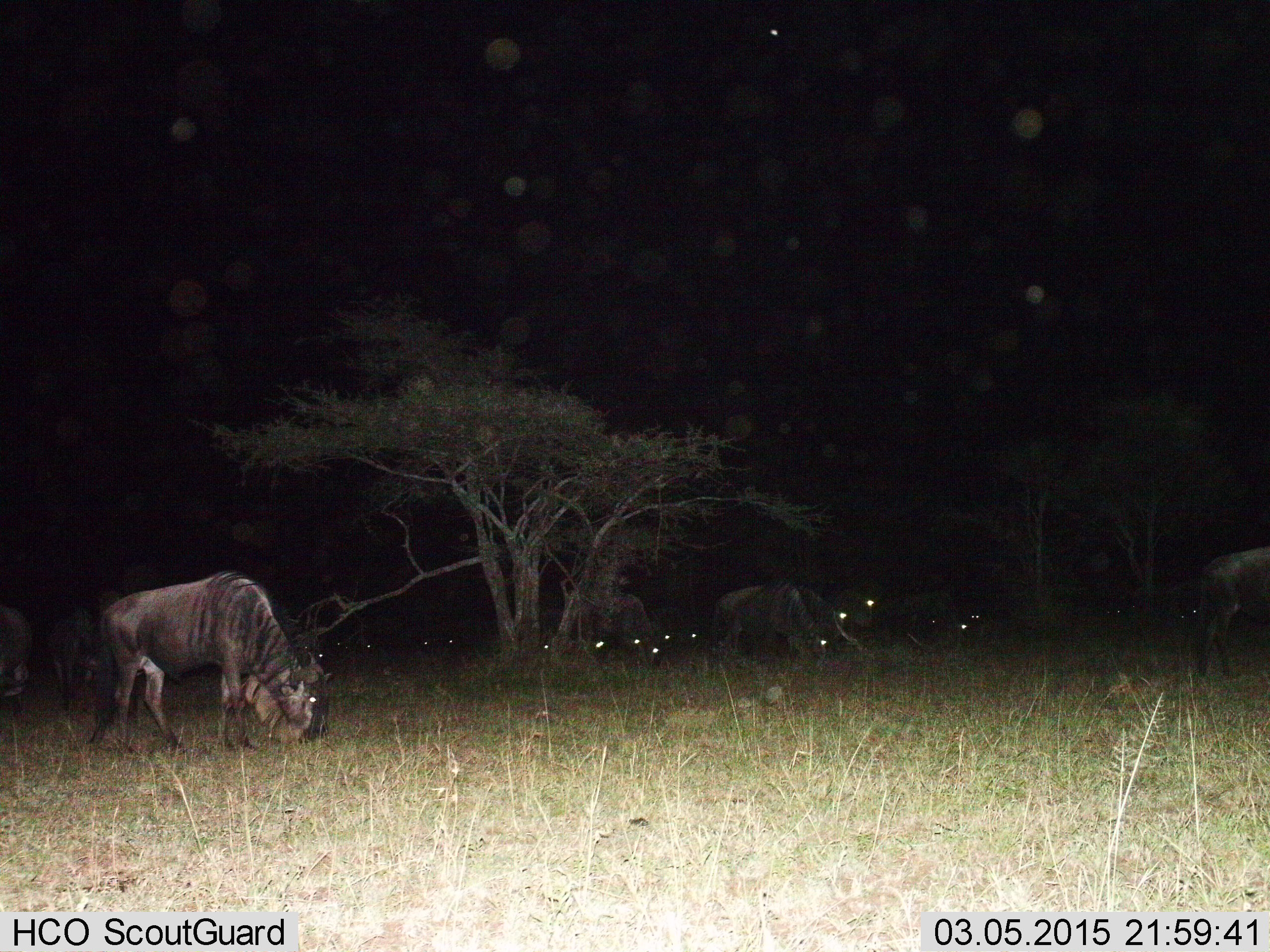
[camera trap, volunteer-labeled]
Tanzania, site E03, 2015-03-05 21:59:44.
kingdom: Animalia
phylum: Chordata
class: Mammalia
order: Artiodactyla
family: Bovidae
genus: Connochaetes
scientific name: Connochaetes taurinus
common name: blue wildebeest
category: wildebeest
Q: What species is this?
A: Wildebeest (blue wildebeest) (Connochaetes taurinus).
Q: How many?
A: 11-50.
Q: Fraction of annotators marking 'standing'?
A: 40%.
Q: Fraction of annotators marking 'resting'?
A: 20%.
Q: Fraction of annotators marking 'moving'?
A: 30%.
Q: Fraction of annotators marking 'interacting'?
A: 0%.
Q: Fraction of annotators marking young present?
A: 0%.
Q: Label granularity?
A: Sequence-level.